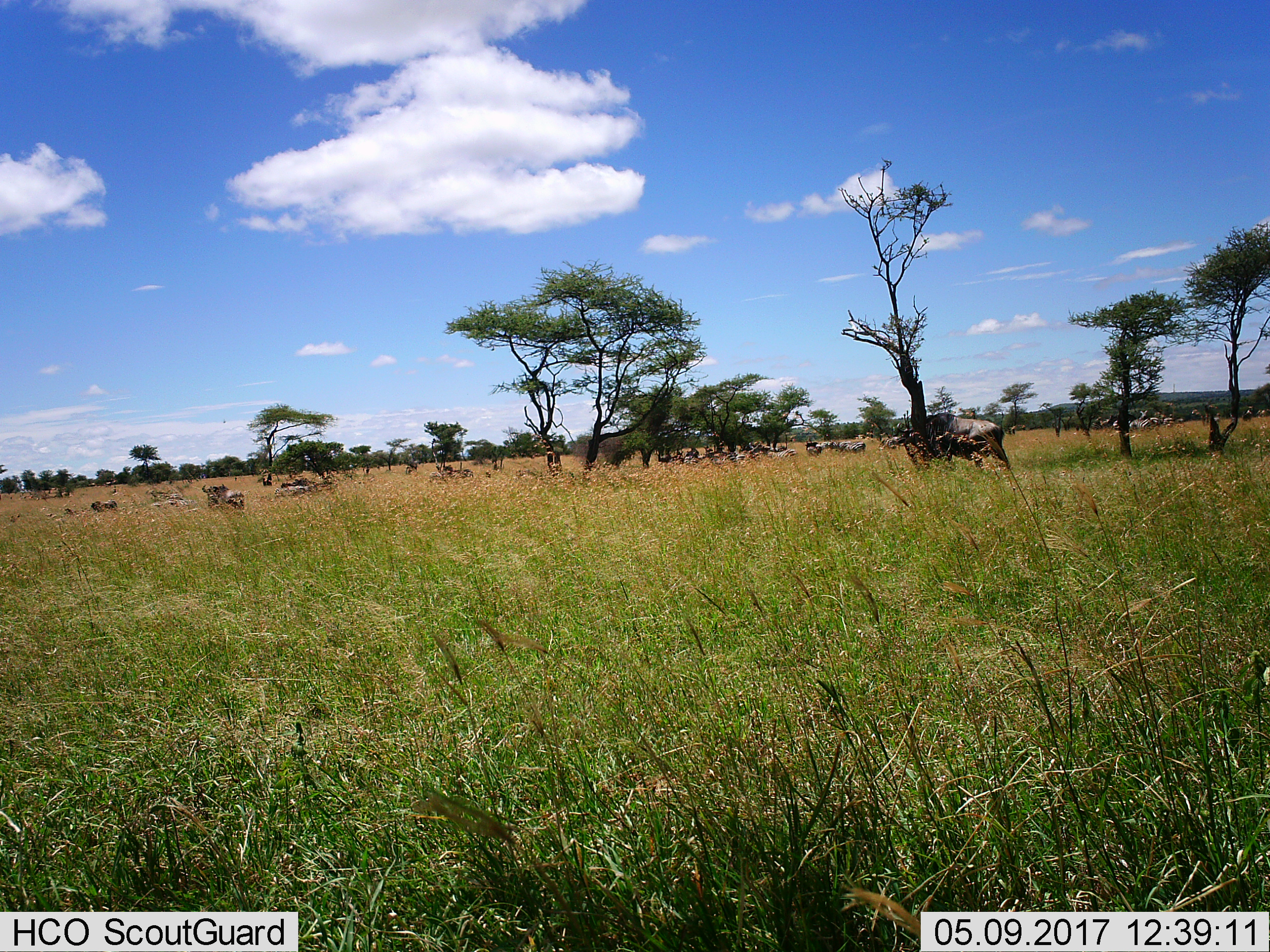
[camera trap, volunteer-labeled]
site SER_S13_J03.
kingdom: Animalia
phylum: Chordata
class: Mammalia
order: Artiodactyla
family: Bovidae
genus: Connochaetes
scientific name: Connochaetes taurinus taurinus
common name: blue wildebeest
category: wildebeestblue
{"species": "wildebeestblue (blue wildebeest) (Connochaetes taurinus taurinus)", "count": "9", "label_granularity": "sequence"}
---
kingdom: Animalia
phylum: Chordata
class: Mammalia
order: Perissodactyla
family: Equidae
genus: Equus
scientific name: Equus quagga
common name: plains zebra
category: zebraplains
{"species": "zebraplains (plains zebra) (Equus quagga)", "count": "11-50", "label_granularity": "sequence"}